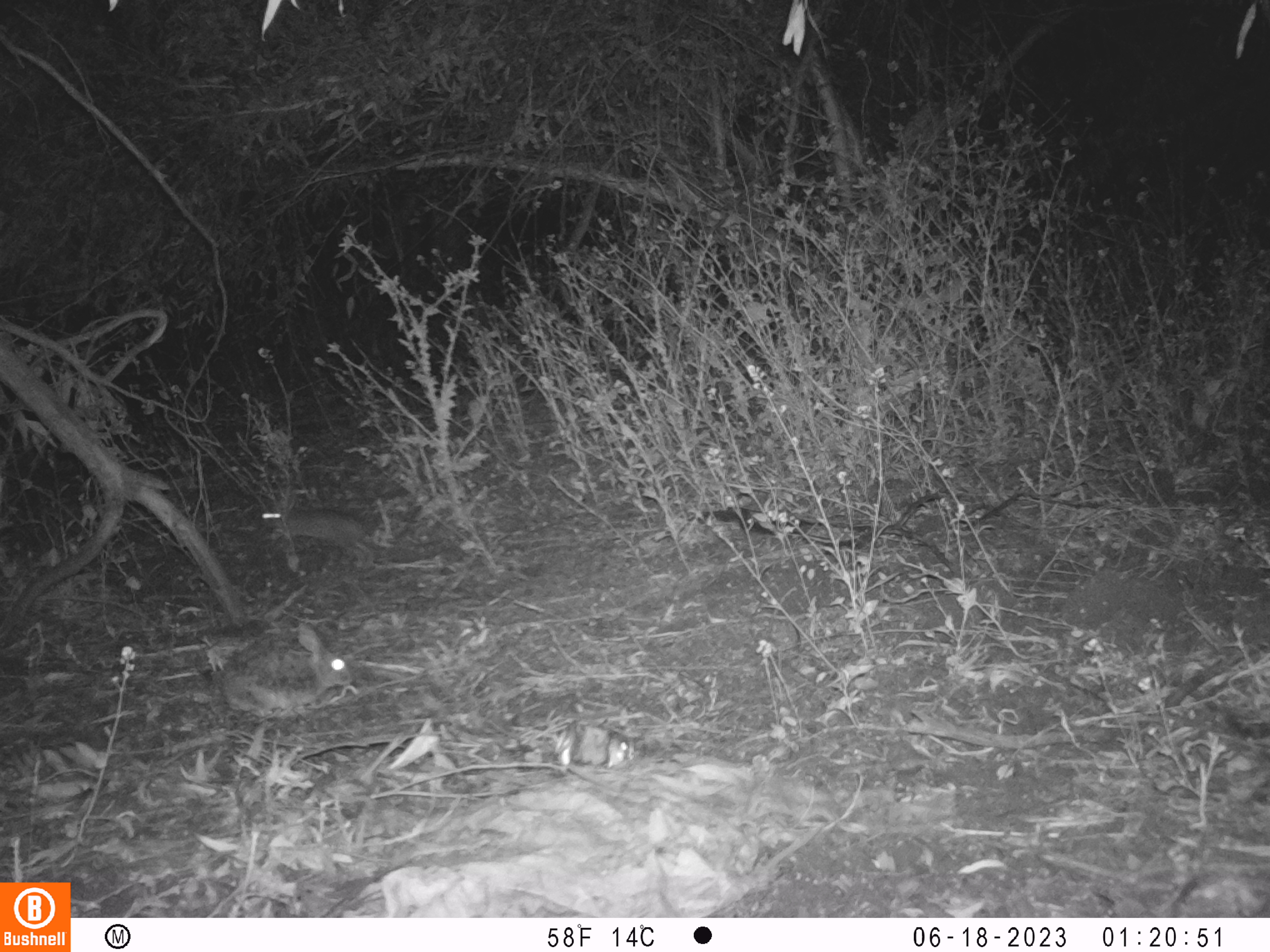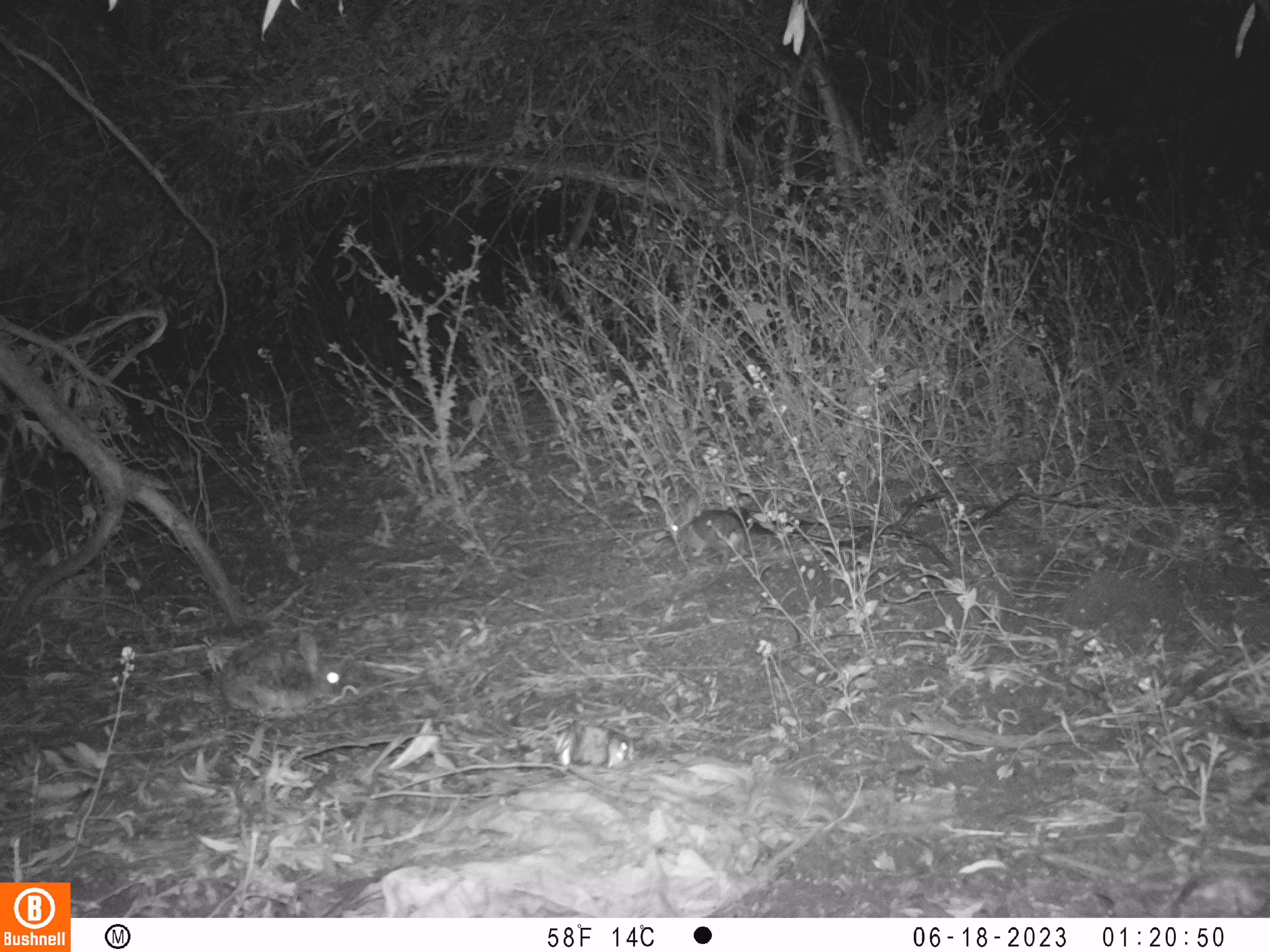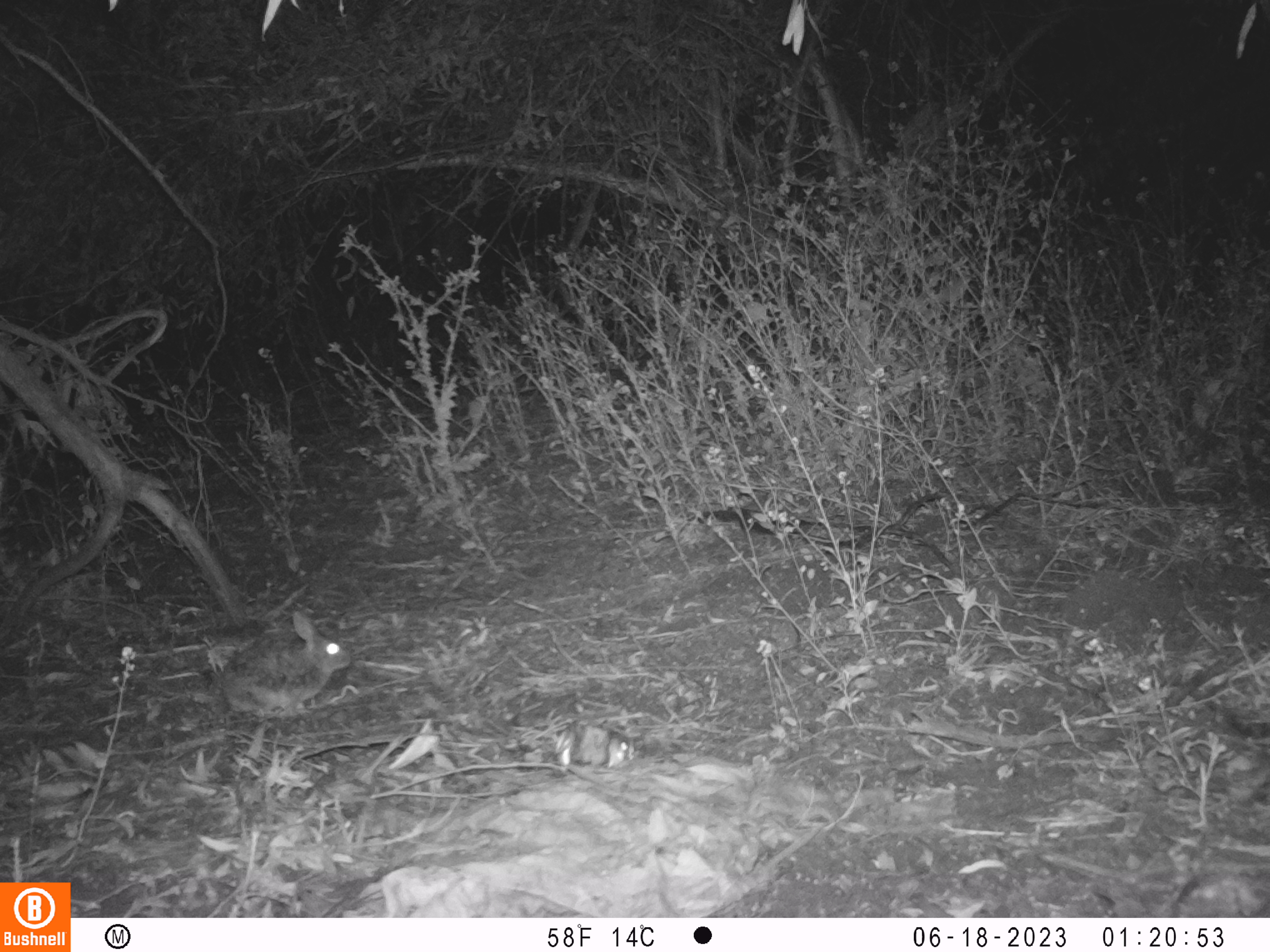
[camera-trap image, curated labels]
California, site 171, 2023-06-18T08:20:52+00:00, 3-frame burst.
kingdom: Animalia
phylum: Chordata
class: Mammalia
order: Lagomorpha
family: Leporidae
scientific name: Leporidae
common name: rabbit